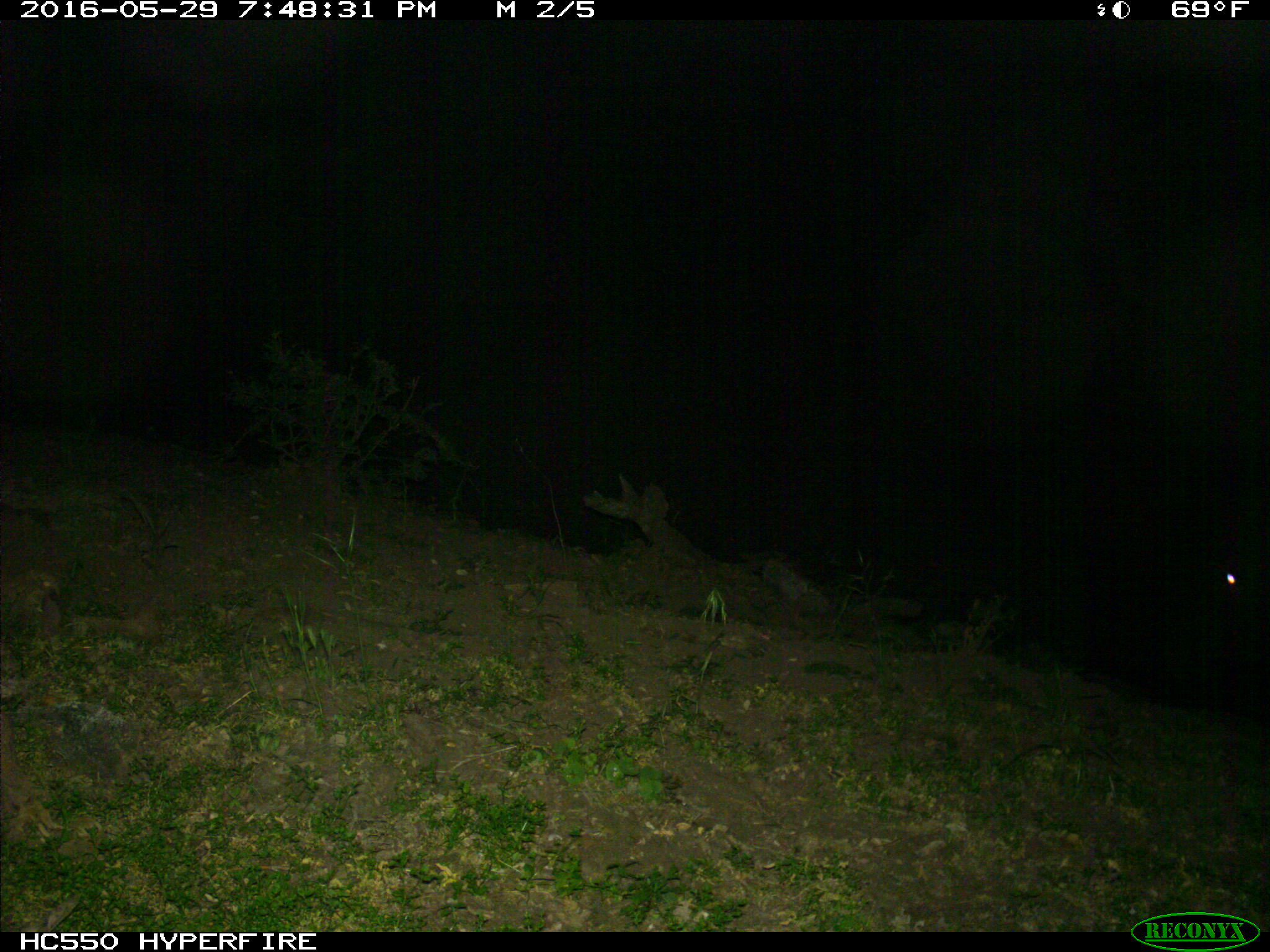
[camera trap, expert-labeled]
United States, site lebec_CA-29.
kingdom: Animalia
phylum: Chordata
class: Mammalia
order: Artiodactyla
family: Bovidae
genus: Bos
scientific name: Bos taurus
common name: domestic cow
Bos taurus (domestic cow).